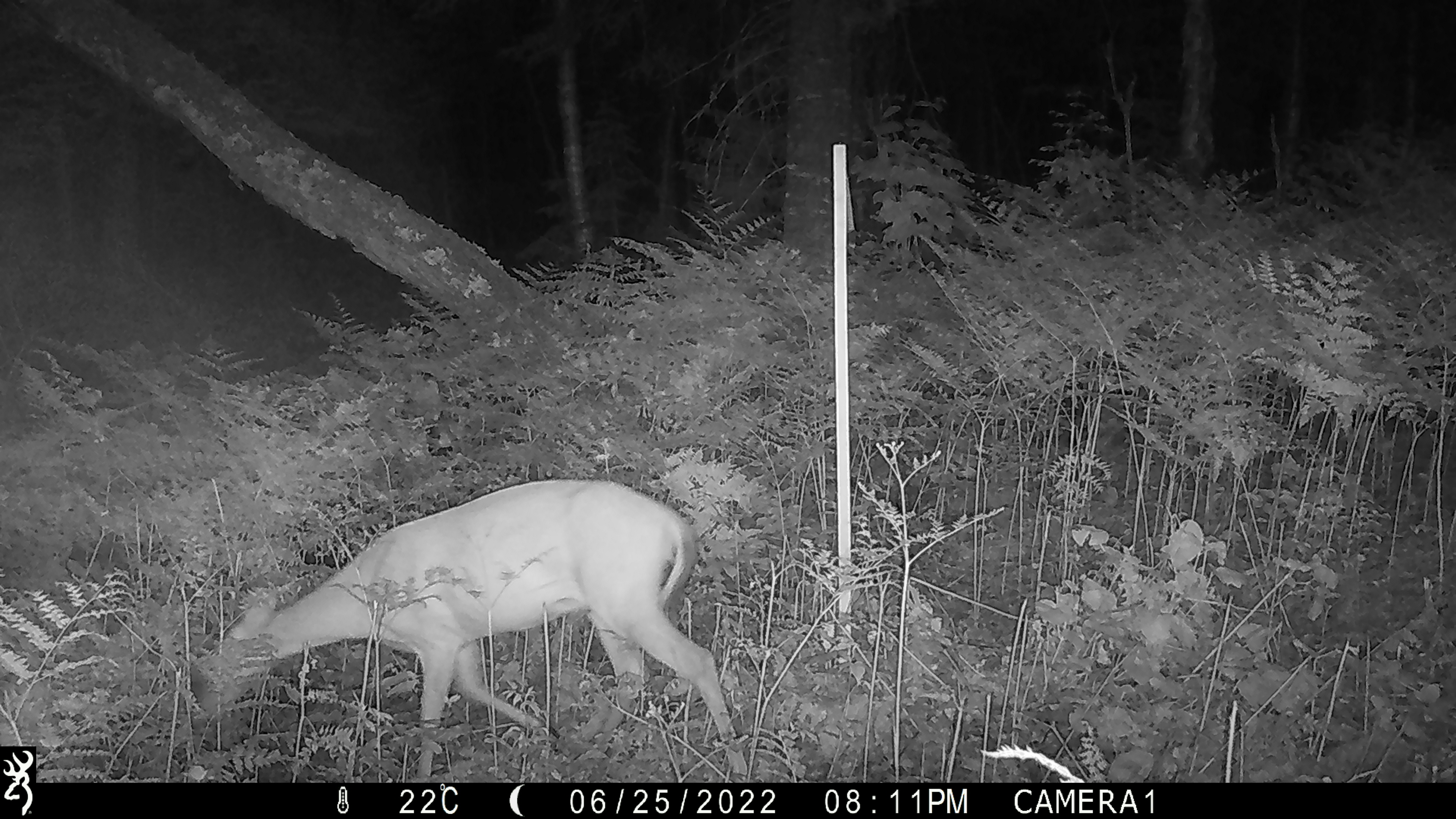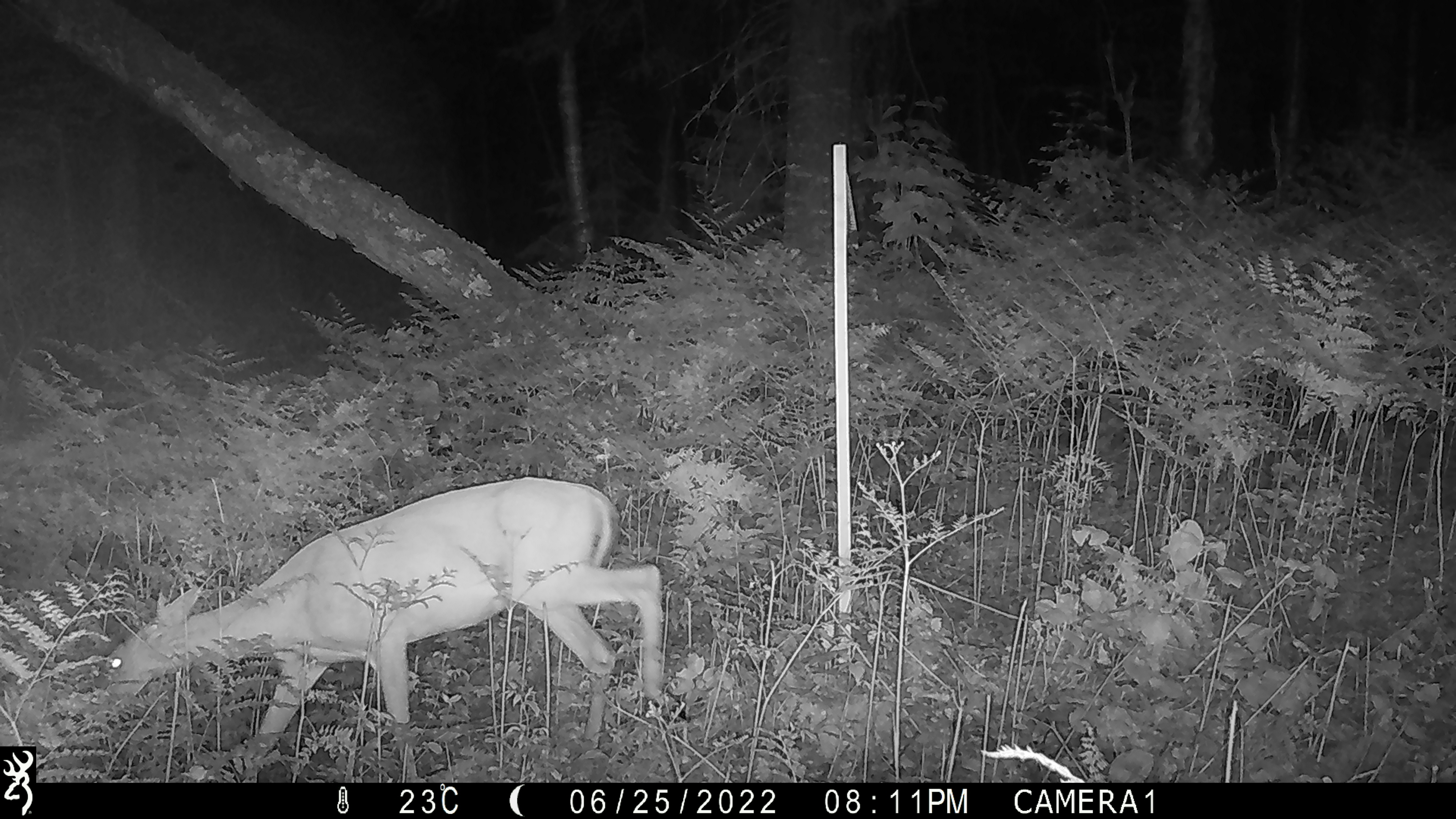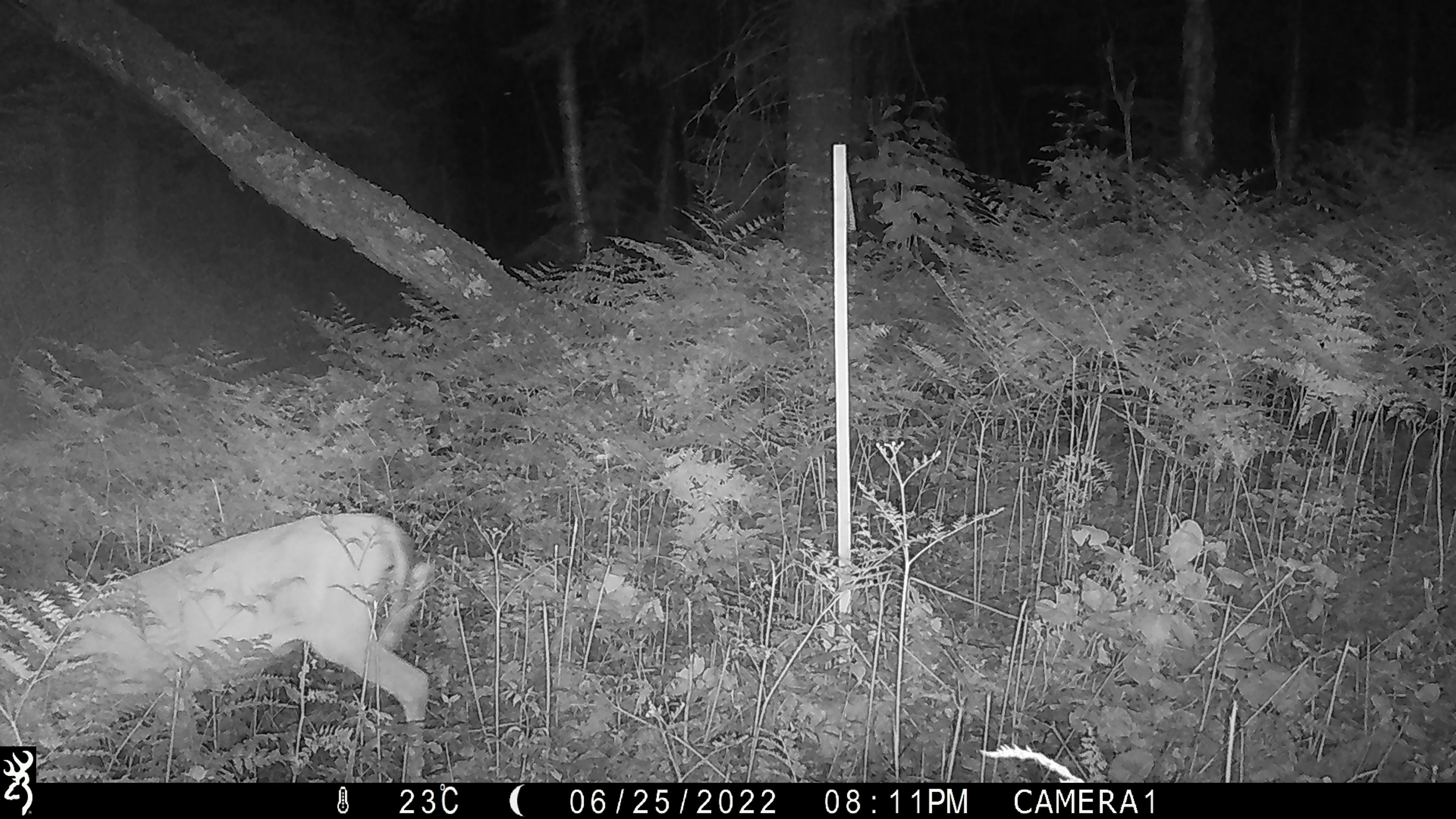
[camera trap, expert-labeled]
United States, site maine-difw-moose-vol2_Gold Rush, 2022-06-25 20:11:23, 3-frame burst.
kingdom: Animalia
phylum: Chordata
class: Mammalia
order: Artiodactyla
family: Cervidae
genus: Odocoileus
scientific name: Odocoileus virginianus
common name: white-tailed deer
White-tailed deer (Odocoileus virginianus).